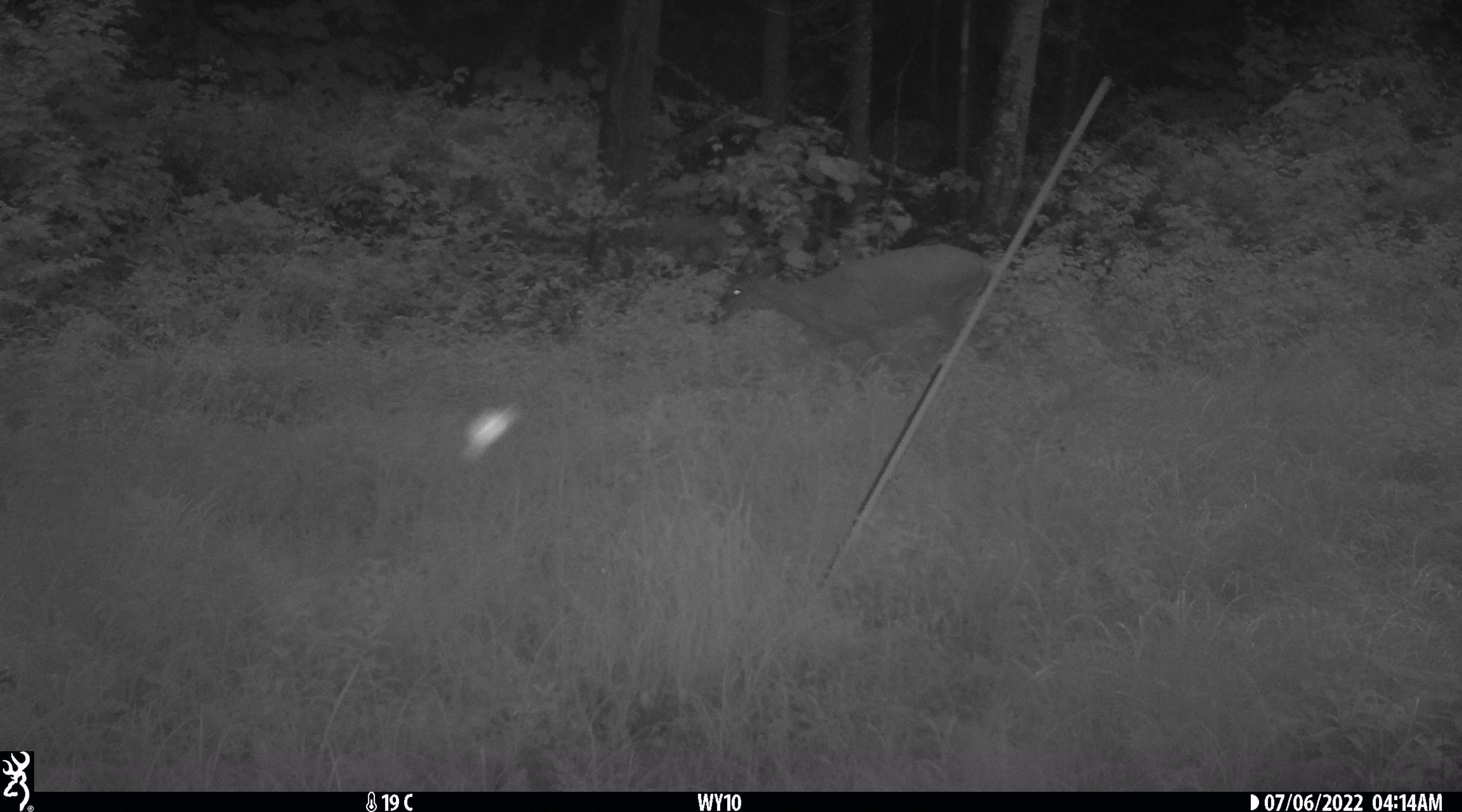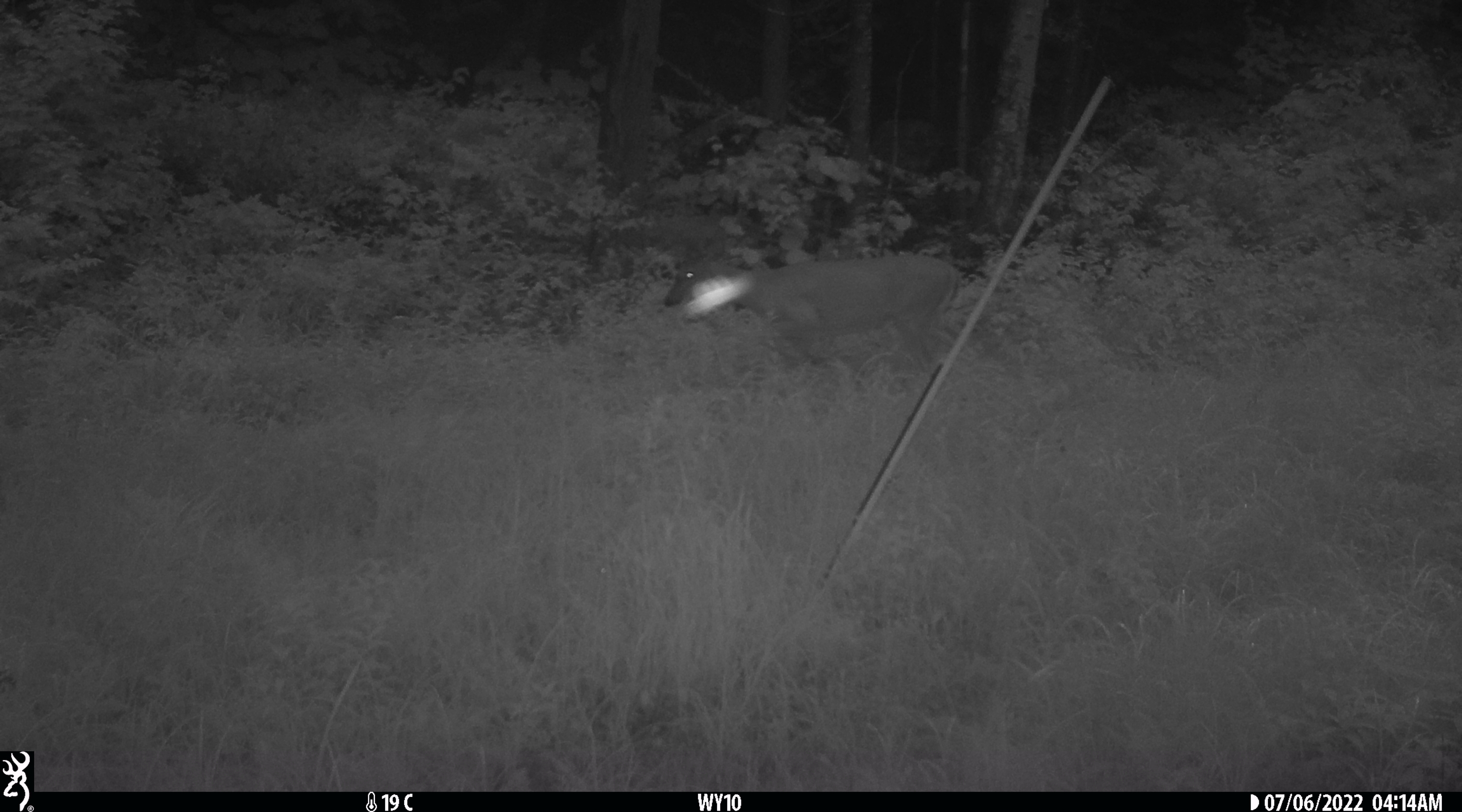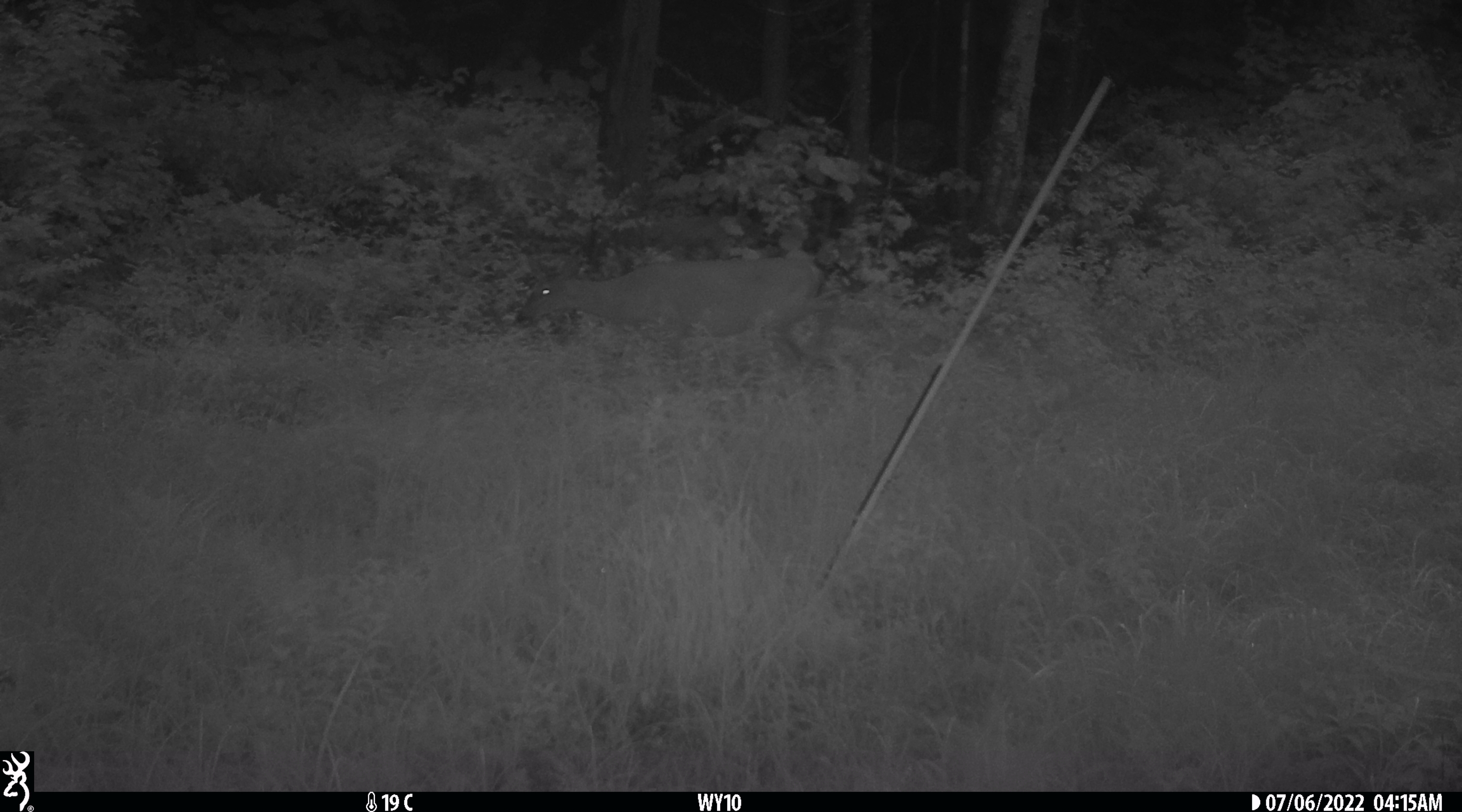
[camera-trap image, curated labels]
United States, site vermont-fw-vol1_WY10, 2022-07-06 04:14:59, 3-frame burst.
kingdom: Animalia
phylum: Chordata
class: Mammalia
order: Artiodactyla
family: Cervidae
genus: Odocoileus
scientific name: Odocoileus virginianus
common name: white-tailed deer